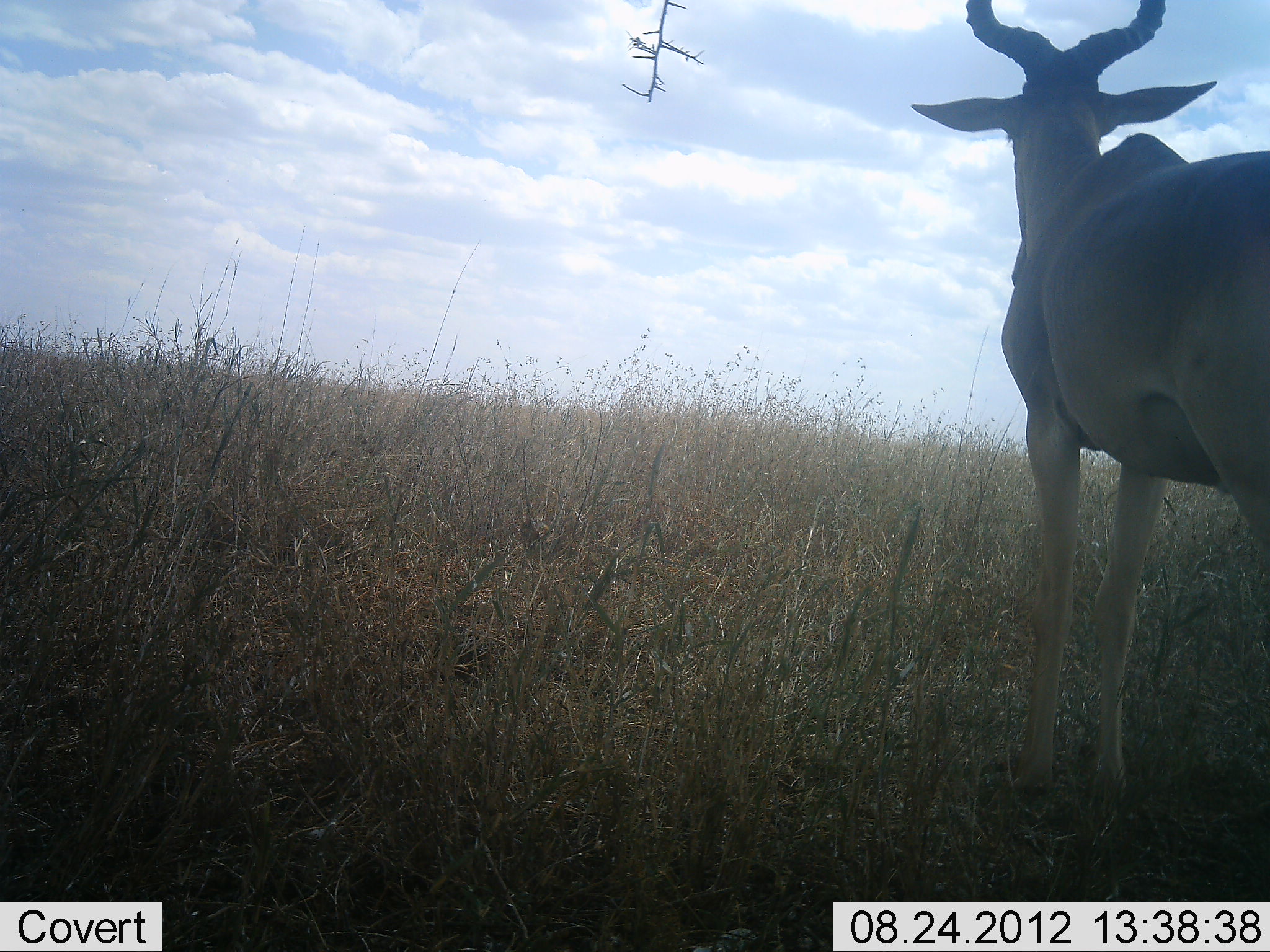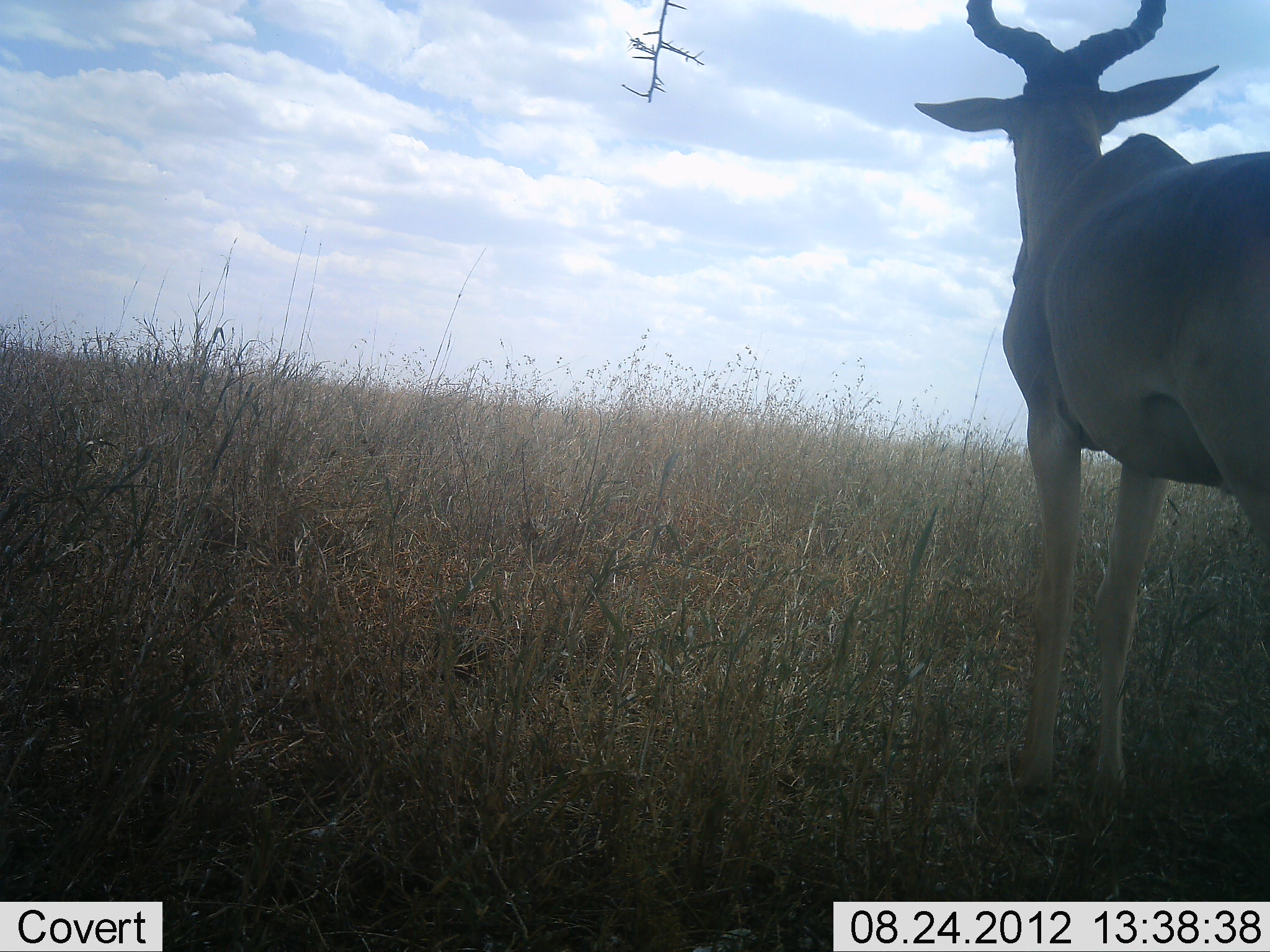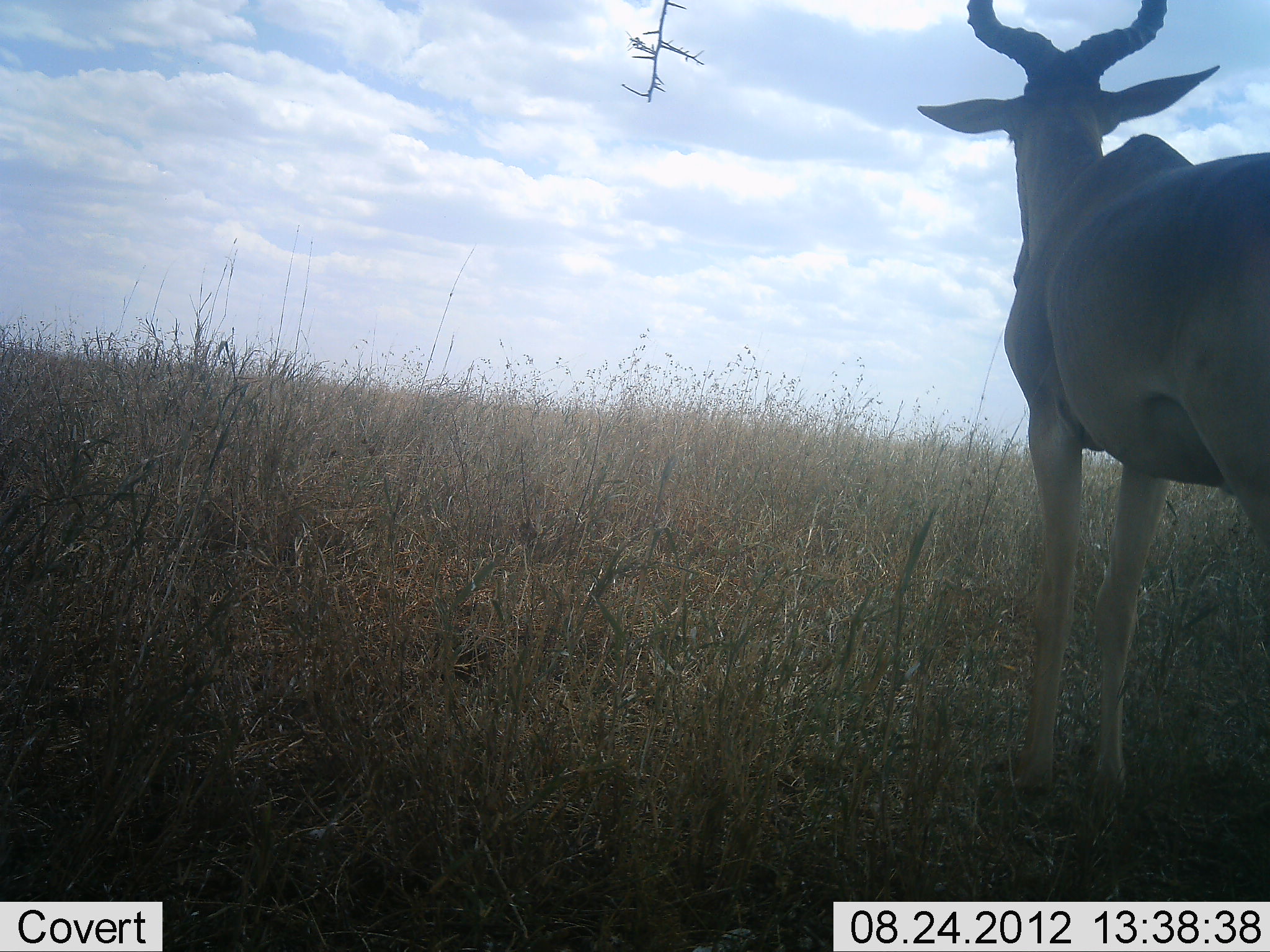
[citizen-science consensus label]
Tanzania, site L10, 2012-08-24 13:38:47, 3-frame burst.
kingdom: Animalia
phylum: Chordata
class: Mammalia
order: Artiodactyla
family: Bovidae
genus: Alcelaphus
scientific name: Alcelaphus buselaphus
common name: hartebeest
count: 1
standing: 100%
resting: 0%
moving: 0%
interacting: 0%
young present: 0%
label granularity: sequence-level